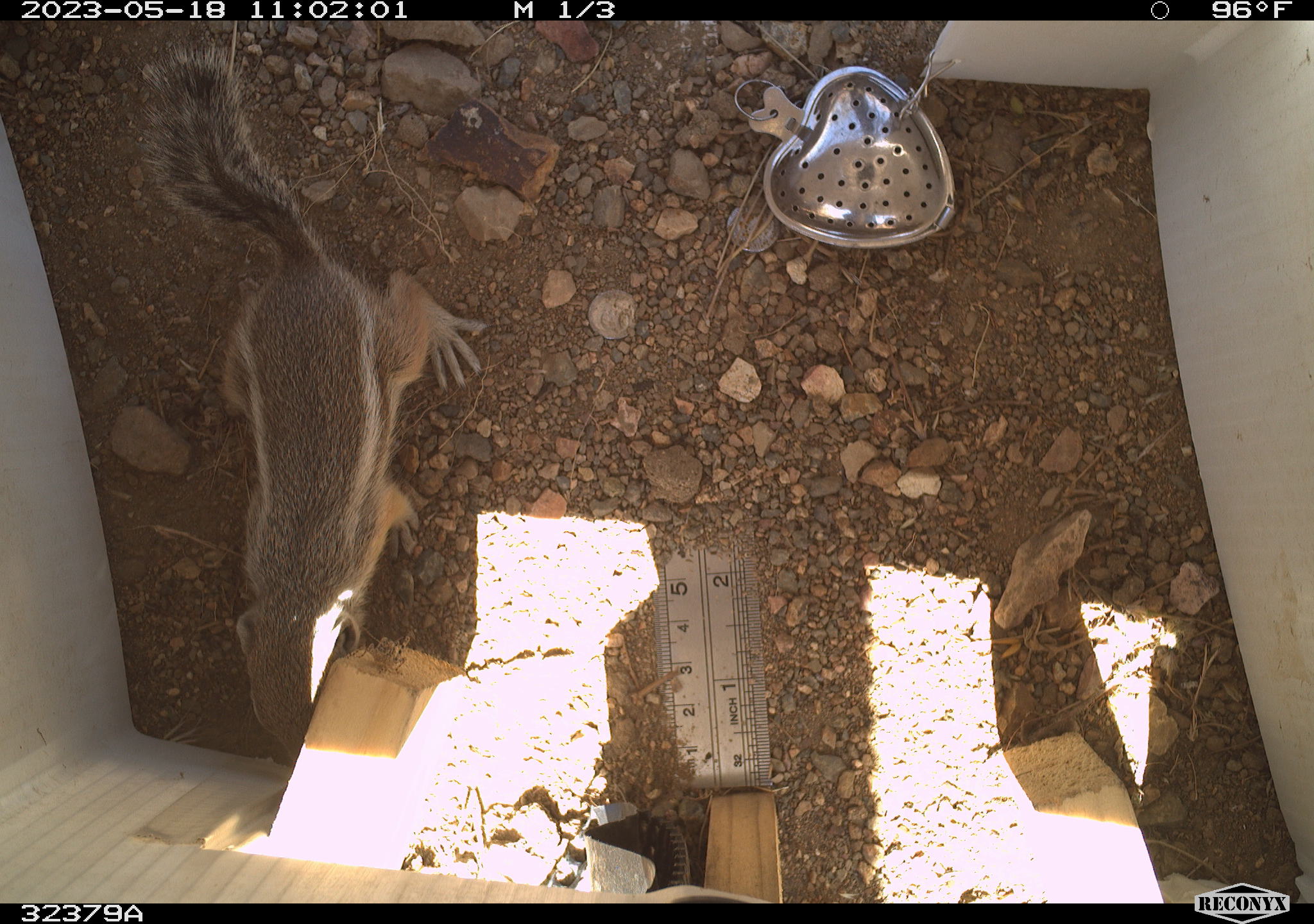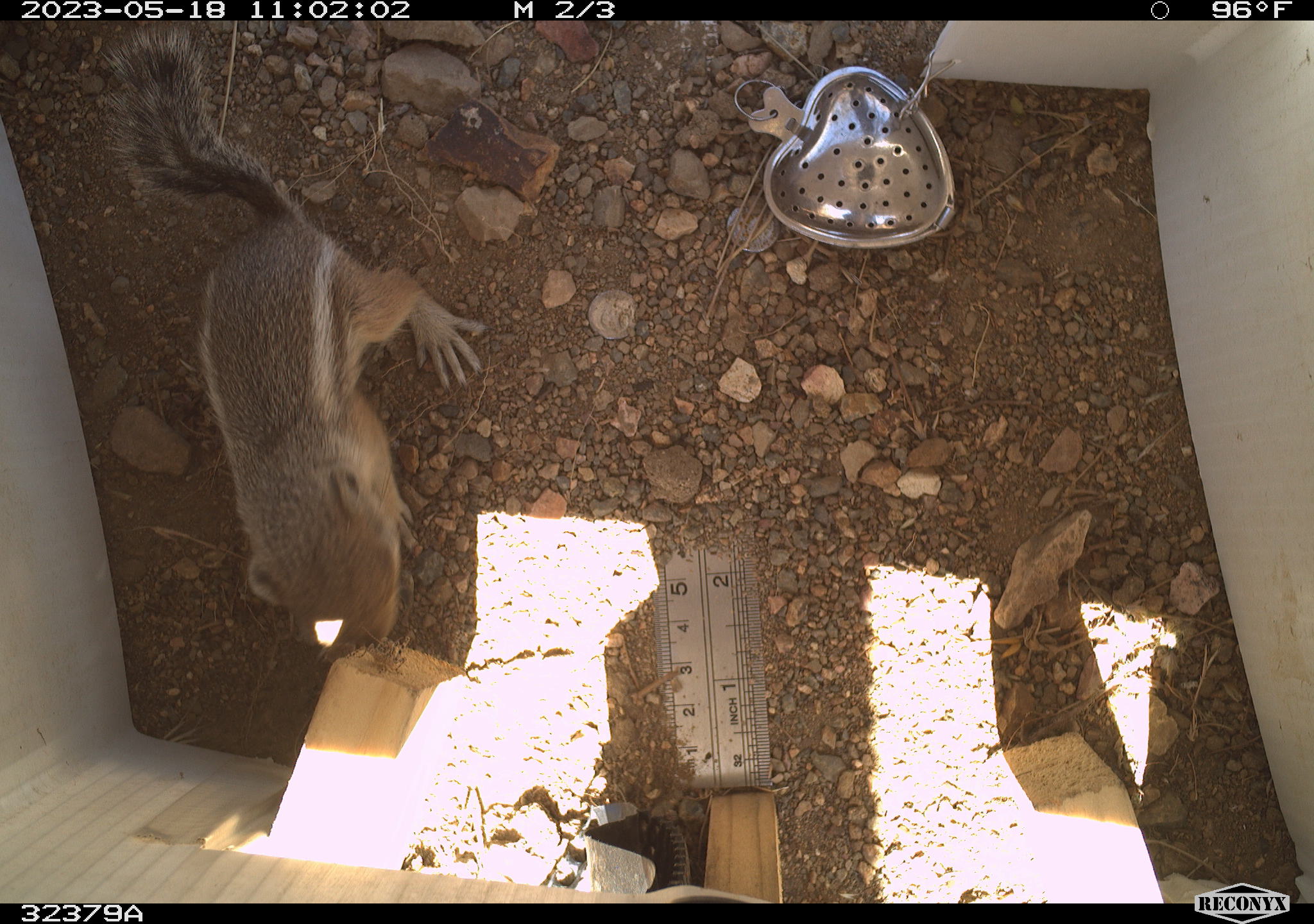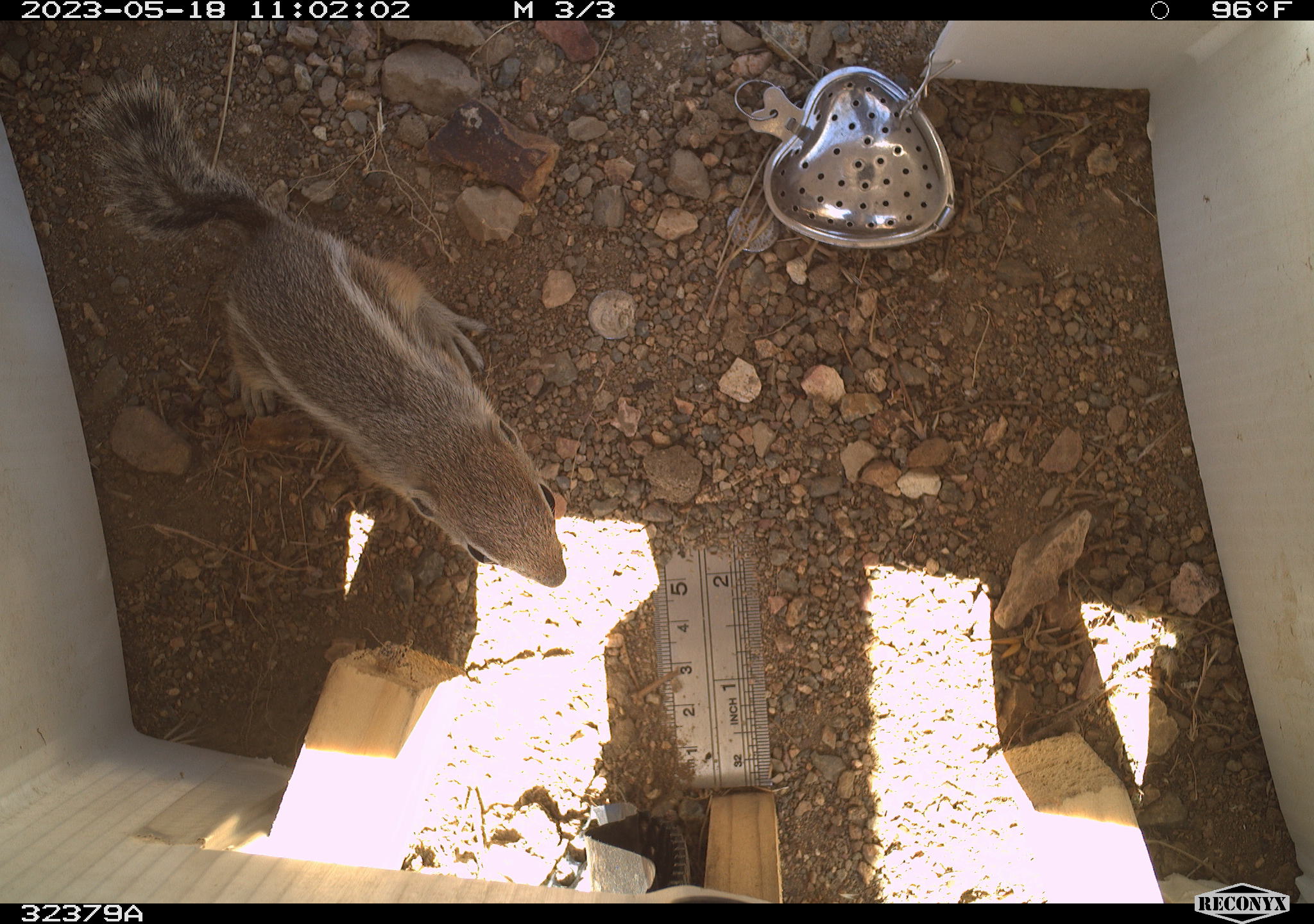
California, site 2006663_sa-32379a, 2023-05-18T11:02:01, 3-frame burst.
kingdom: Animalia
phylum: Chordata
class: Mammalia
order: Rodentia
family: Sciuridae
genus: Ammospermophilus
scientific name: Ammospermophilus leucurus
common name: white-tailed antelope squirrel